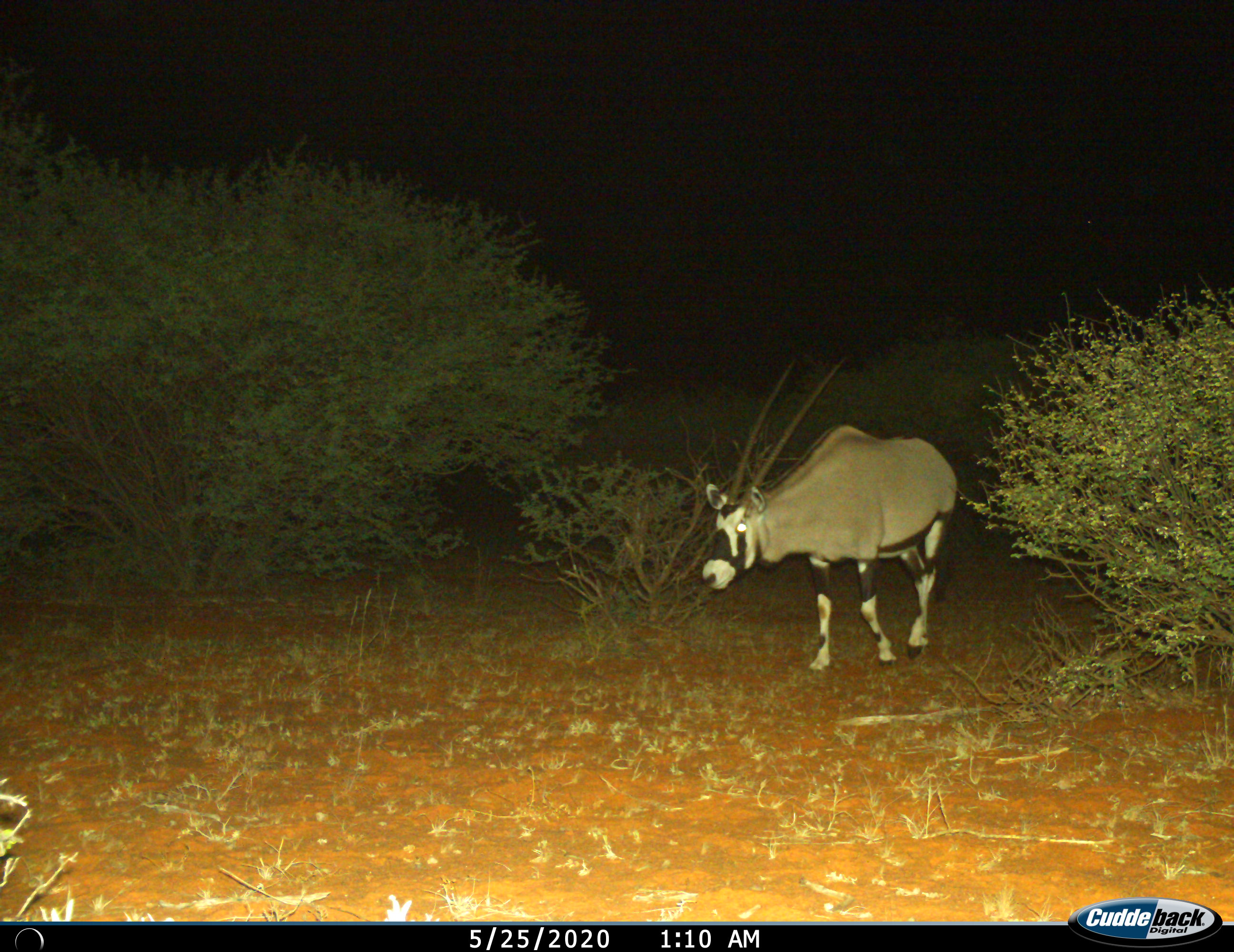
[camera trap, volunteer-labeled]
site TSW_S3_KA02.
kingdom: Animalia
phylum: Chordata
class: Mammalia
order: Artiodactyla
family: Bovidae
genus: Oryx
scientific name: Oryx gazella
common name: gemsbok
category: oryx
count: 1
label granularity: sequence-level